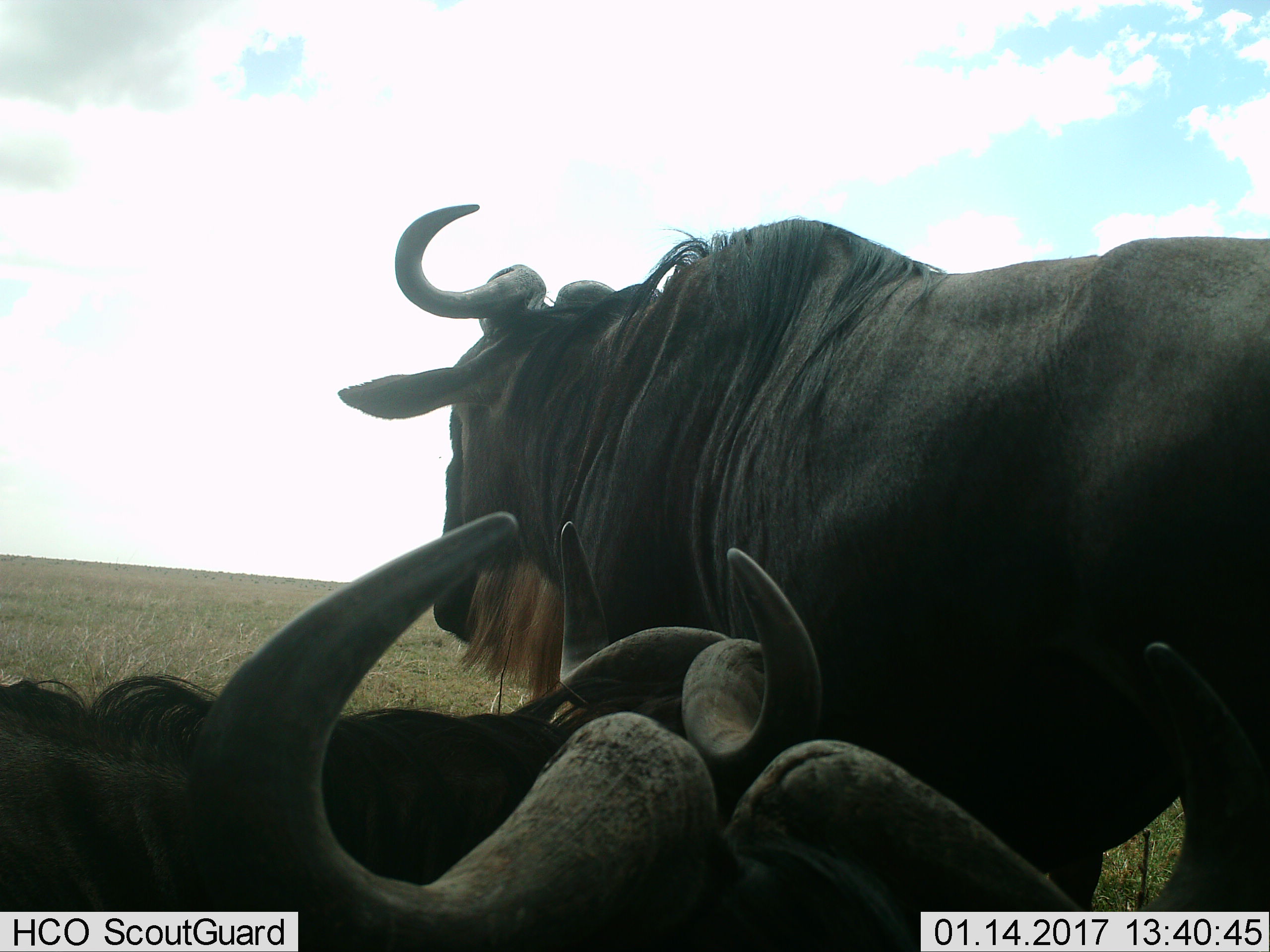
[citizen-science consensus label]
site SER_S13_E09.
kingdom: Animalia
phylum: Chordata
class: Mammalia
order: Artiodactyla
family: Bovidae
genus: Connochaetes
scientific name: Connochaetes taurinus taurinus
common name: blue wildebeest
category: wildebeestblue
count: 3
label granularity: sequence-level